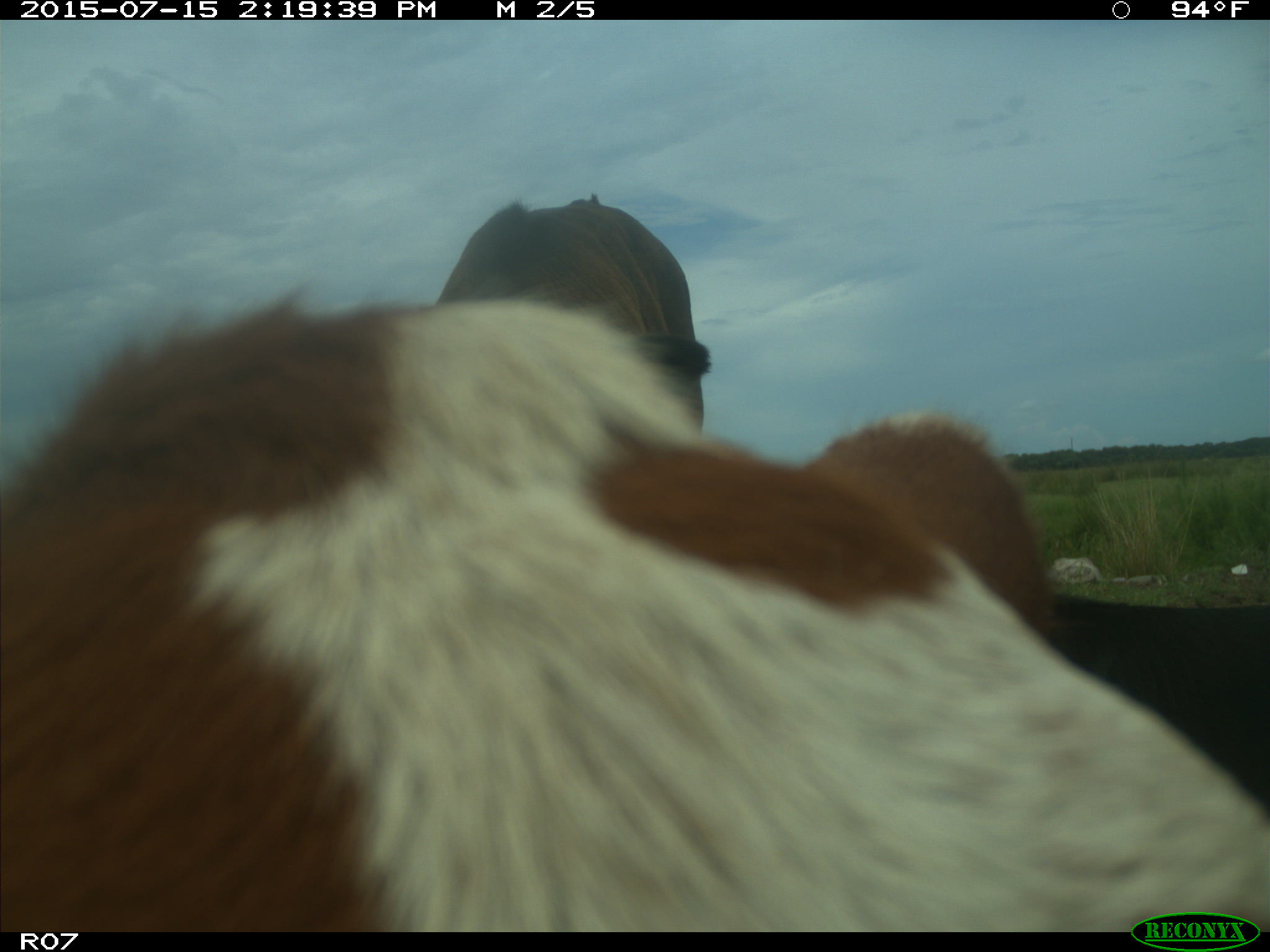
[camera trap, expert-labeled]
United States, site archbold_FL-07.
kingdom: Animalia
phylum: Chordata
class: Mammalia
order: Artiodactyla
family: Bovidae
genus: Bos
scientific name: Bos taurus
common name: domestic cow